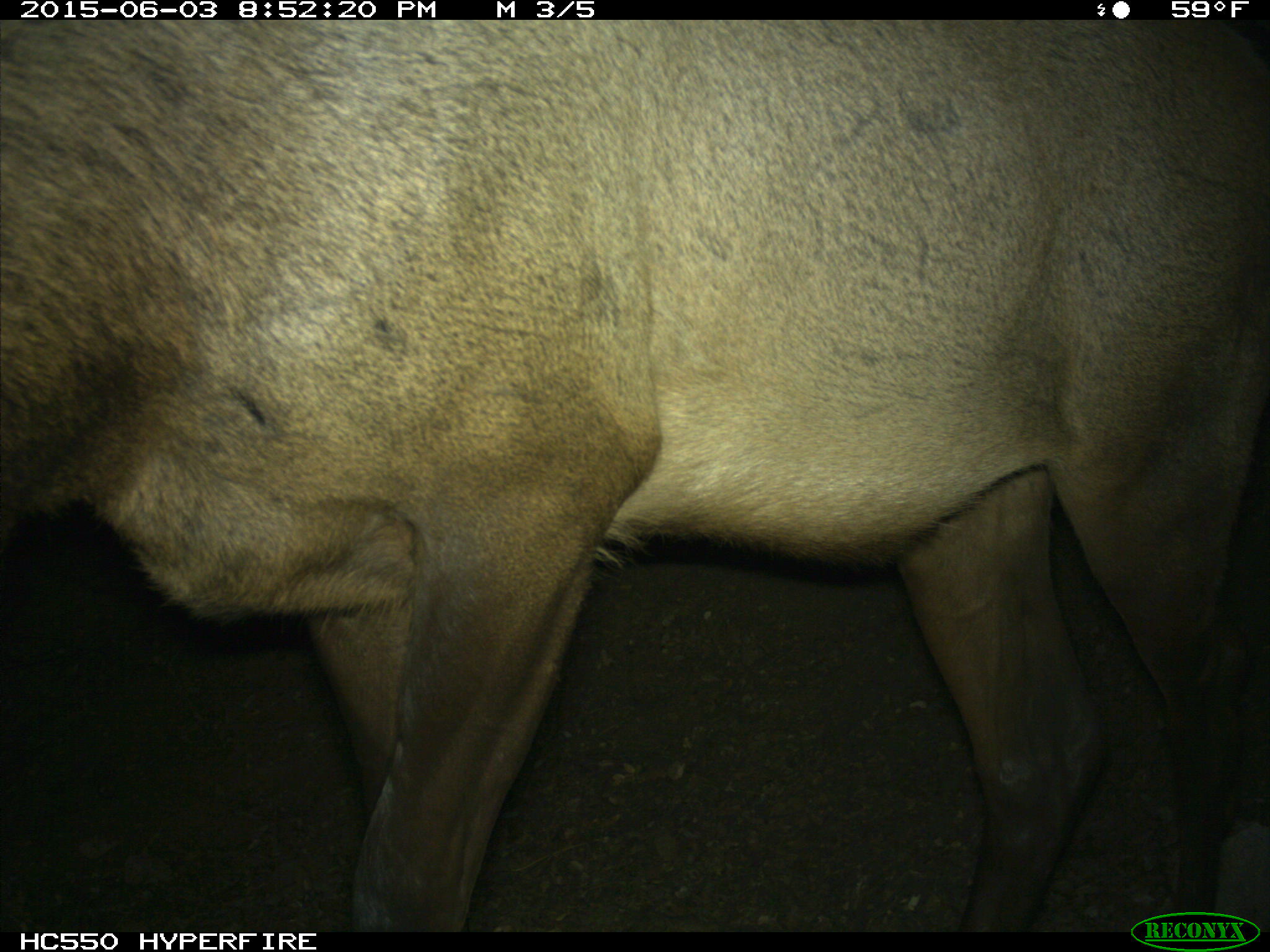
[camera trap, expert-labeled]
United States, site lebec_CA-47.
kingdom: Animalia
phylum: Chordata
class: Mammalia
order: Artiodactyla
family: Cervidae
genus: Cervus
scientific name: Cervus canadensis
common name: elk